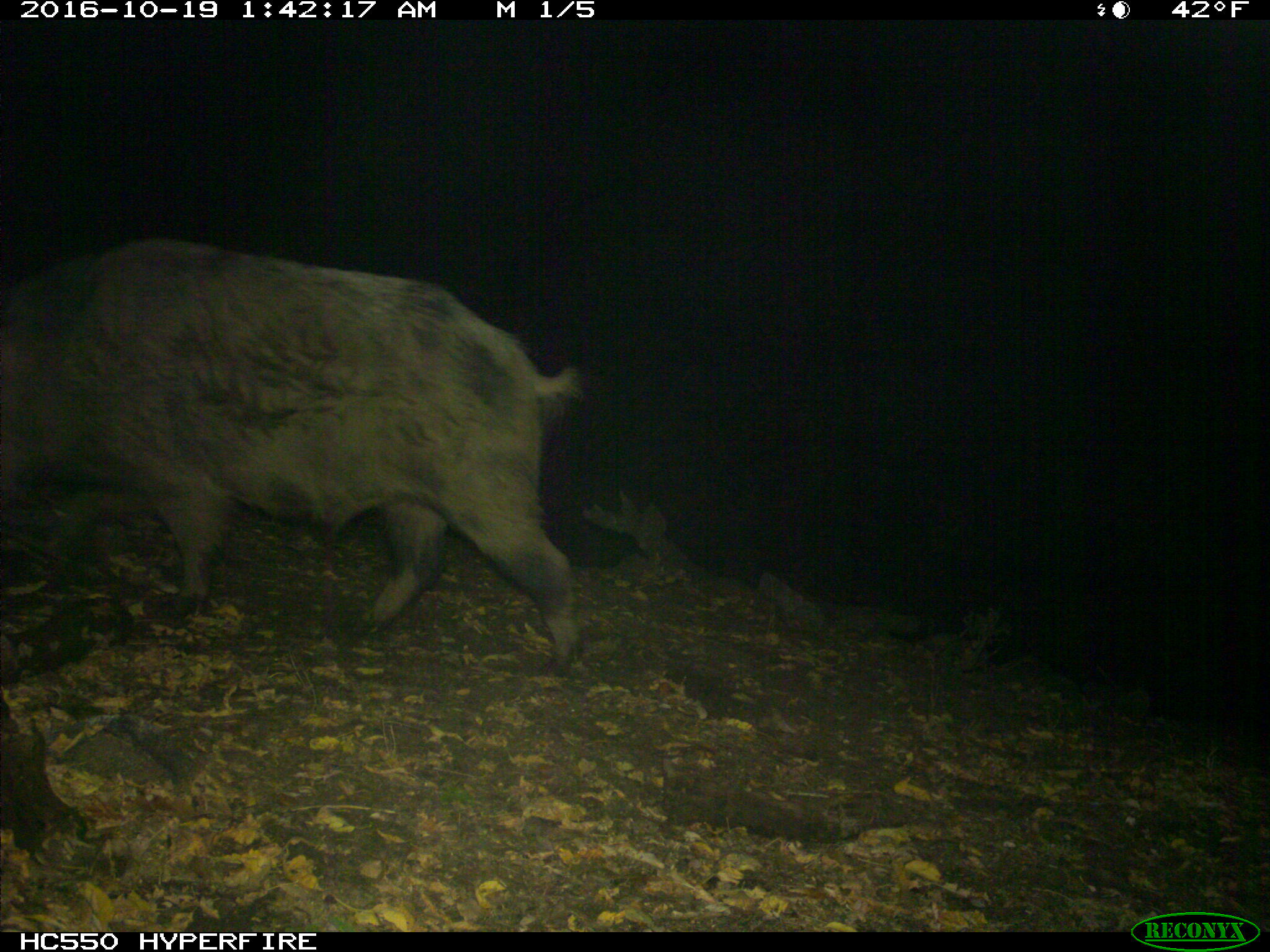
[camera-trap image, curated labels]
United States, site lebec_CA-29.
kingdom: Animalia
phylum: Chordata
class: Mammalia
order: Artiodactyla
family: Suidae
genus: Sus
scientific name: Sus scrofa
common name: wild boar